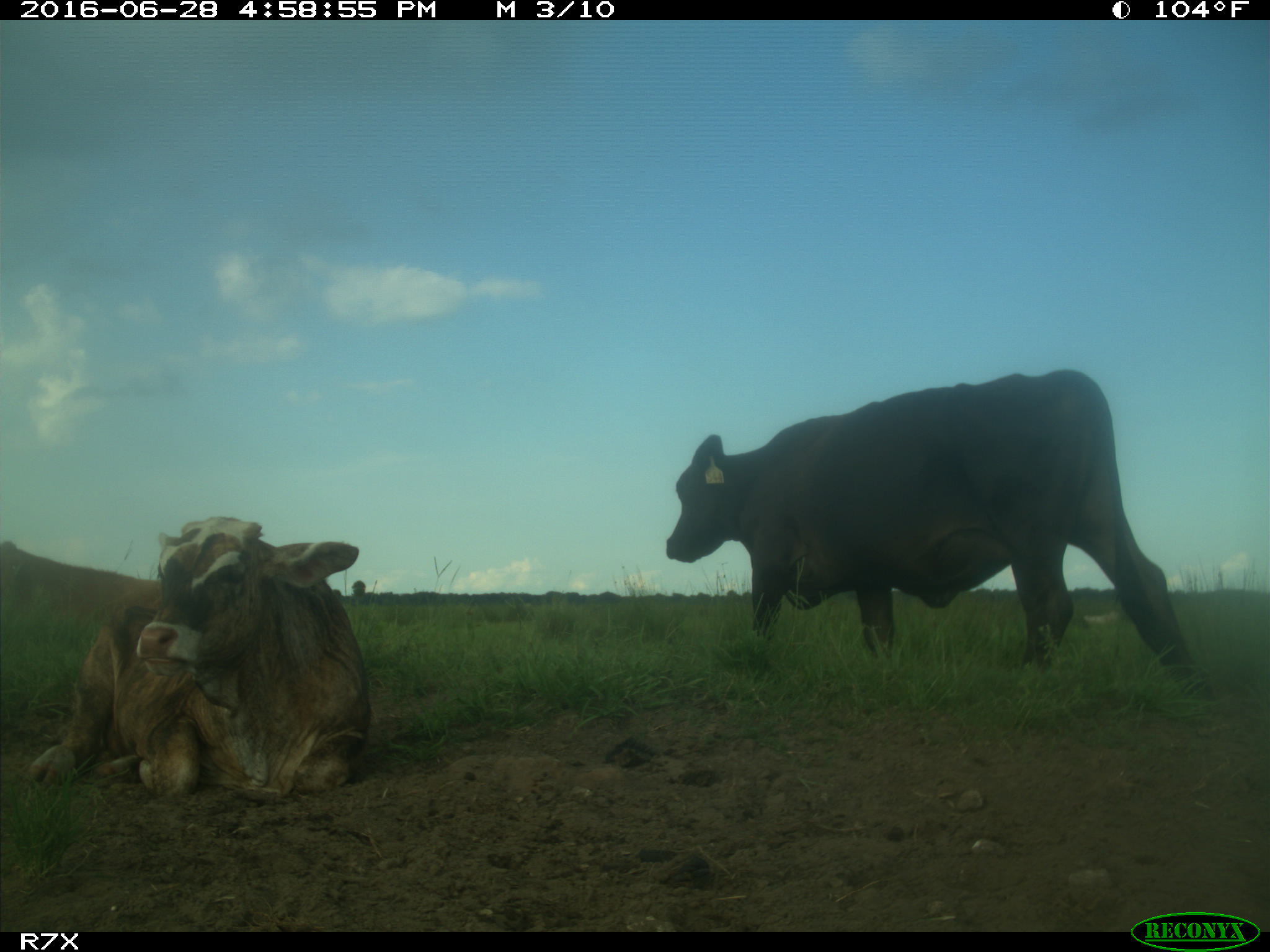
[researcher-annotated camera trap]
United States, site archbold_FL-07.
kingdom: Animalia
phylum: Chordata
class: Mammalia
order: Artiodactyla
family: Bovidae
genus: Bos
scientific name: Bos taurus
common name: domestic cow